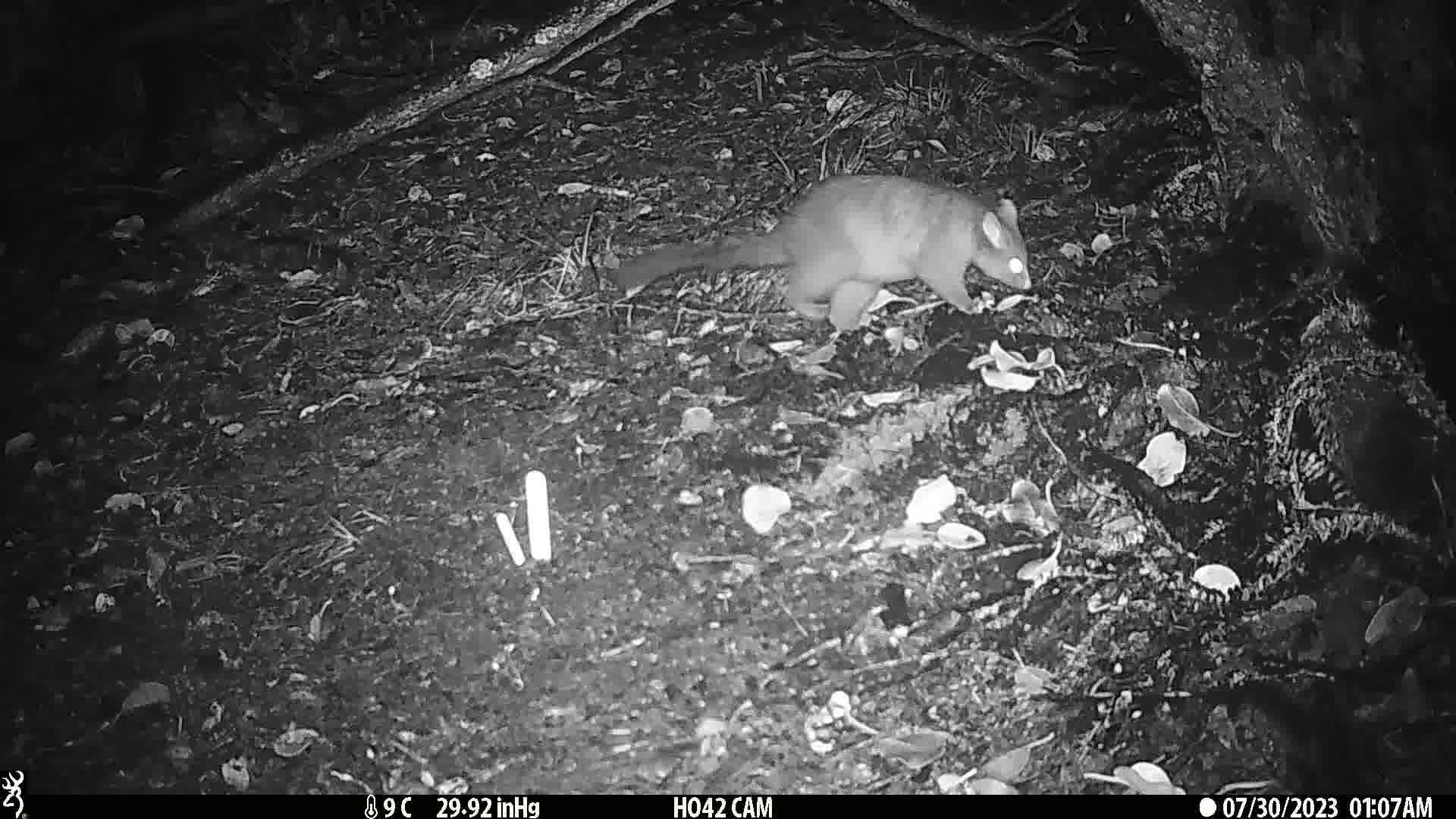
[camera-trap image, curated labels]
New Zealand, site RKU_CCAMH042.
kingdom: Animalia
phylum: Chordata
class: Mammalia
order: Diprotodontia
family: Phalangeridae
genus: Trichosurus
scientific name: Trichosurus vulpecula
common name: common brushtail possum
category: possum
Possum (common brushtail possum) (Trichosurus vulpecula).